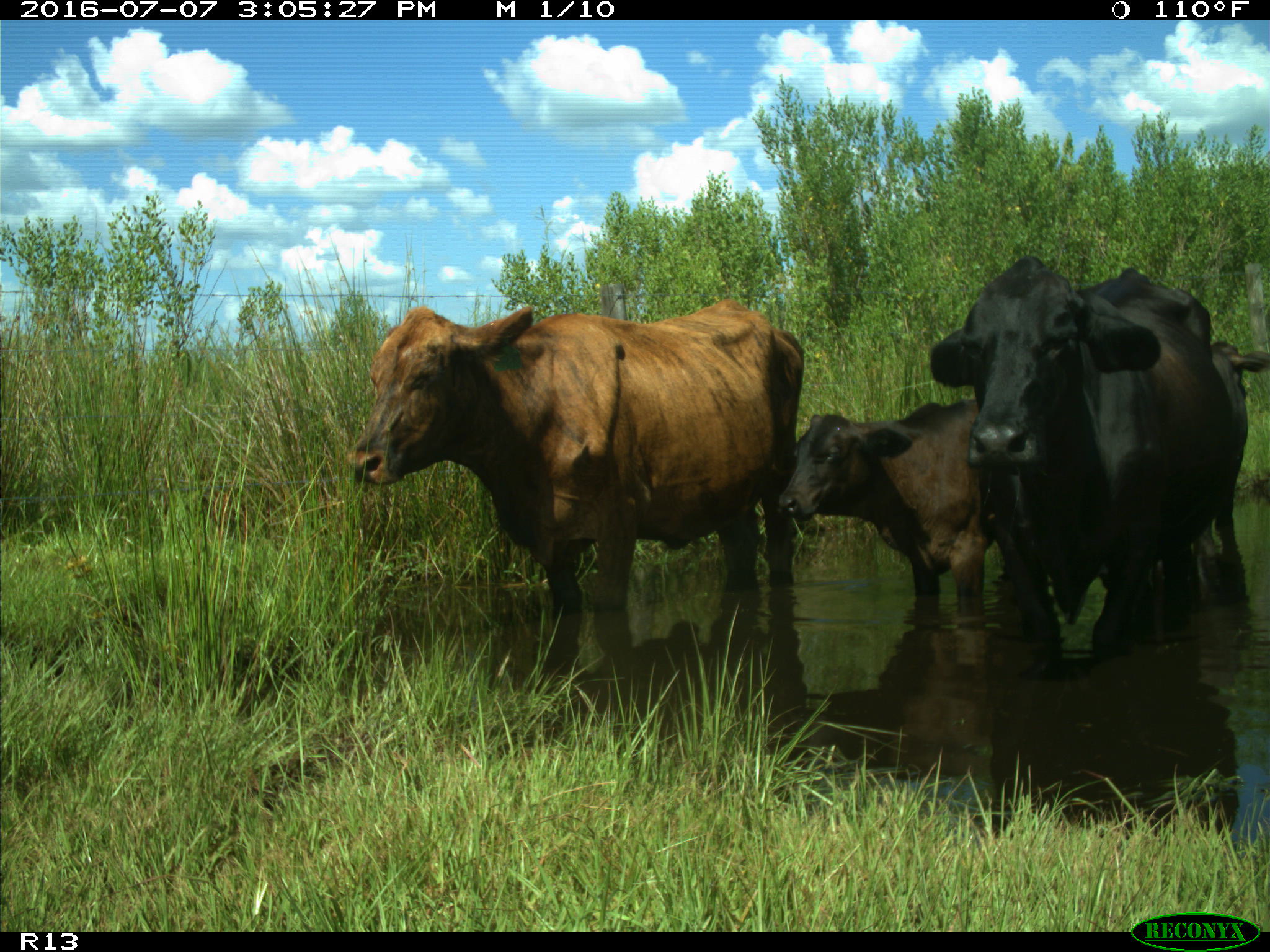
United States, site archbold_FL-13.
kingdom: Animalia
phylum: Chordata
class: Mammalia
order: Artiodactyla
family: Bovidae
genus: Bos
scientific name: Bos taurus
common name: domestic cow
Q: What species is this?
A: Bos taurus (domestic cow).